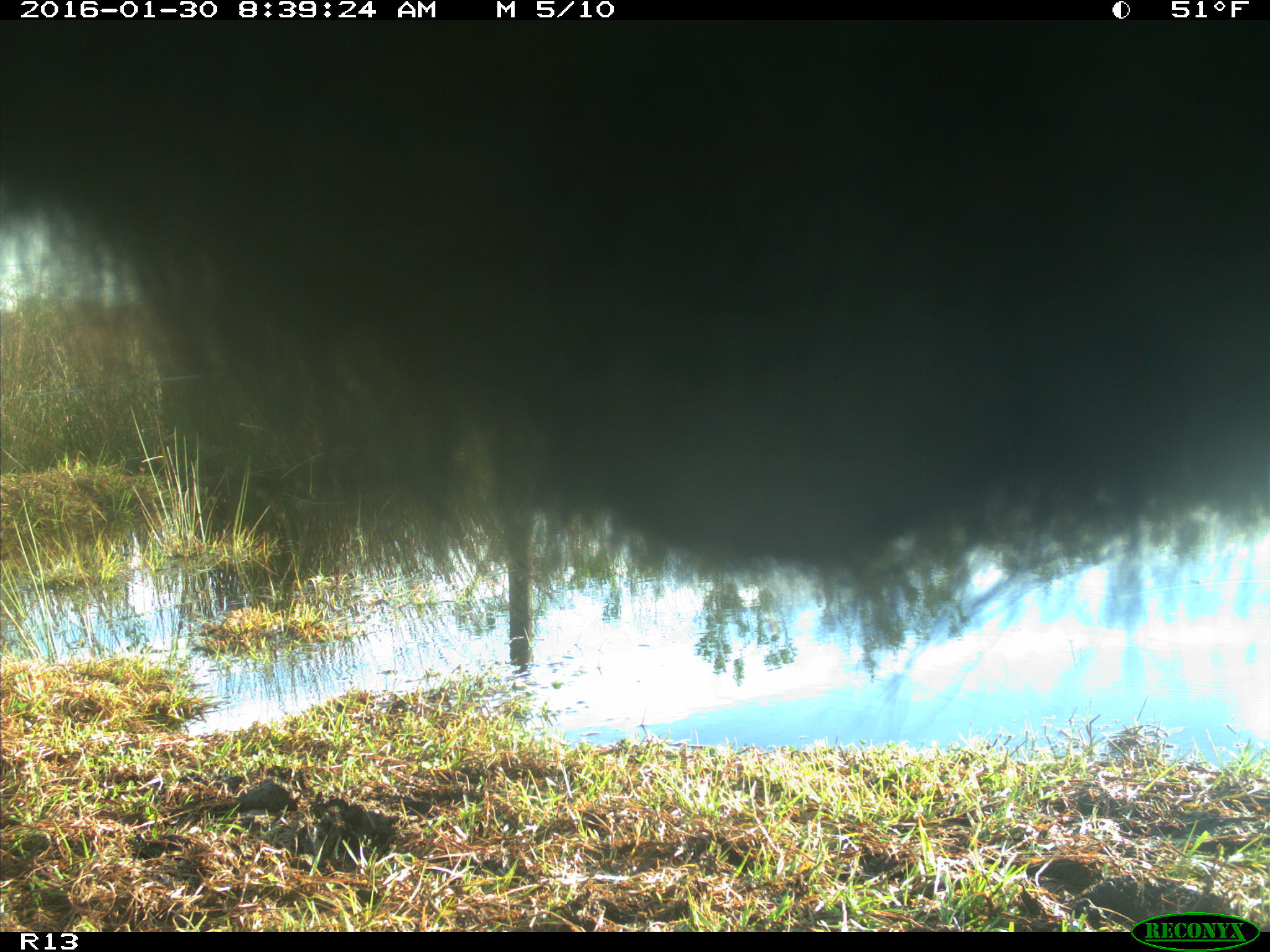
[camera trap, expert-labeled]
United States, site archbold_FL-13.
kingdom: Animalia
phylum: Chordata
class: Mammalia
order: Artiodactyla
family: Bovidae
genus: Bos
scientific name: Bos taurus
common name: domestic cow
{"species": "Bos taurus (domestic cow)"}